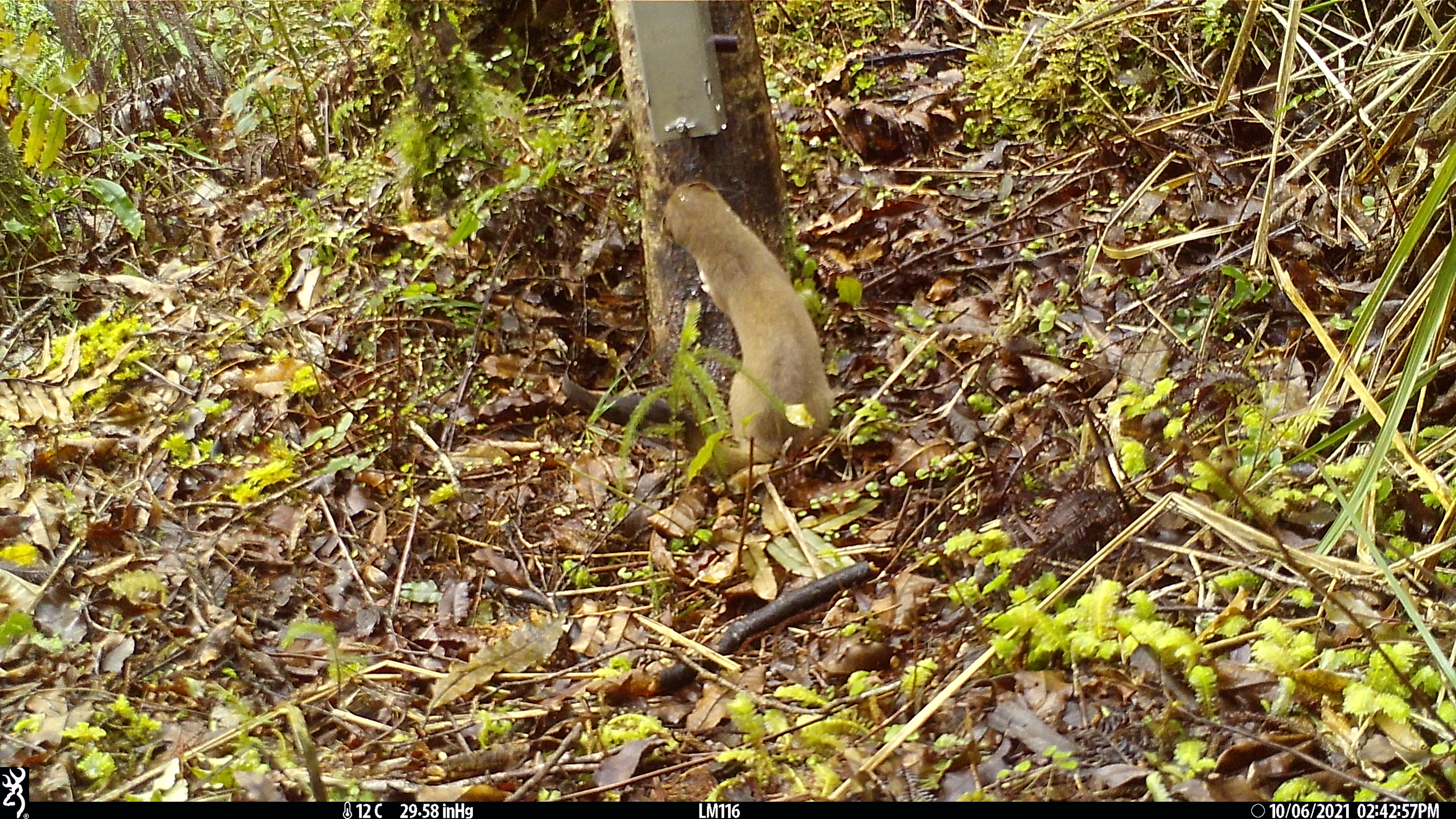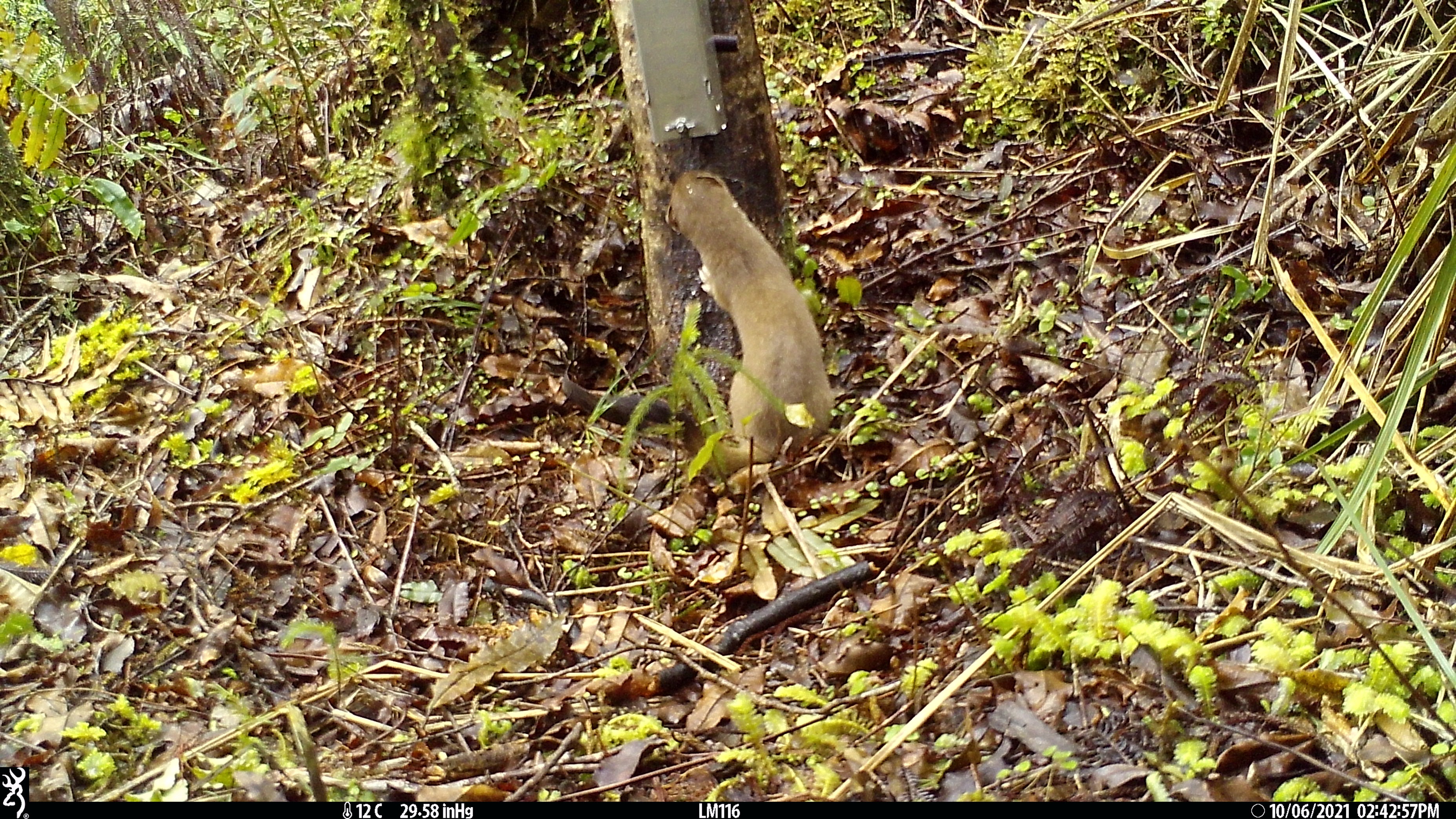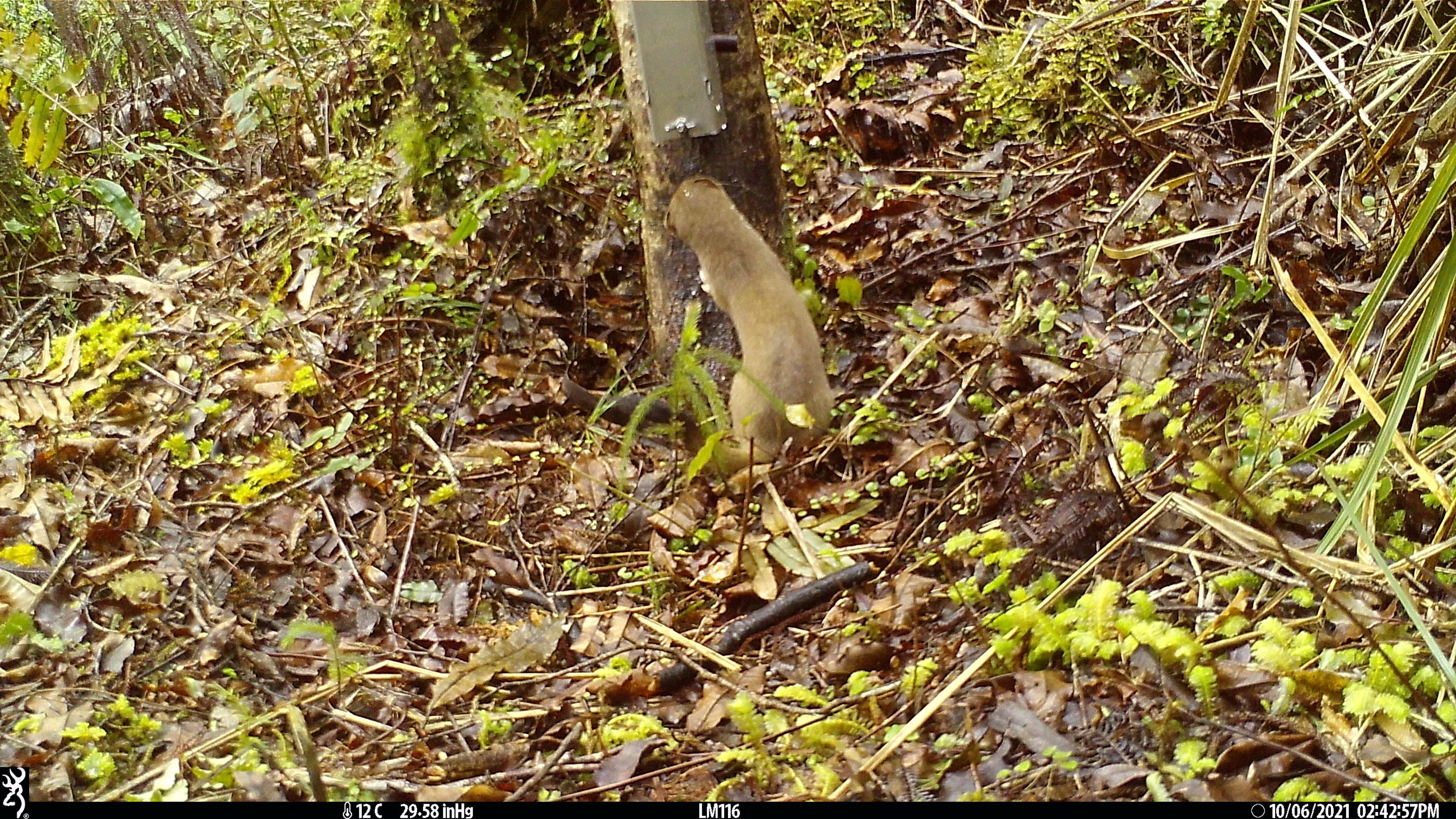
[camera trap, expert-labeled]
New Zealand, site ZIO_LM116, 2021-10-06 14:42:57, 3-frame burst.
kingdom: Animalia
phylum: Chordata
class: Mammalia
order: Carnivora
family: Mustelidae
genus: Mustela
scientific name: Mustela erminea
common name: stoat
Stoat (Mustela erminea).